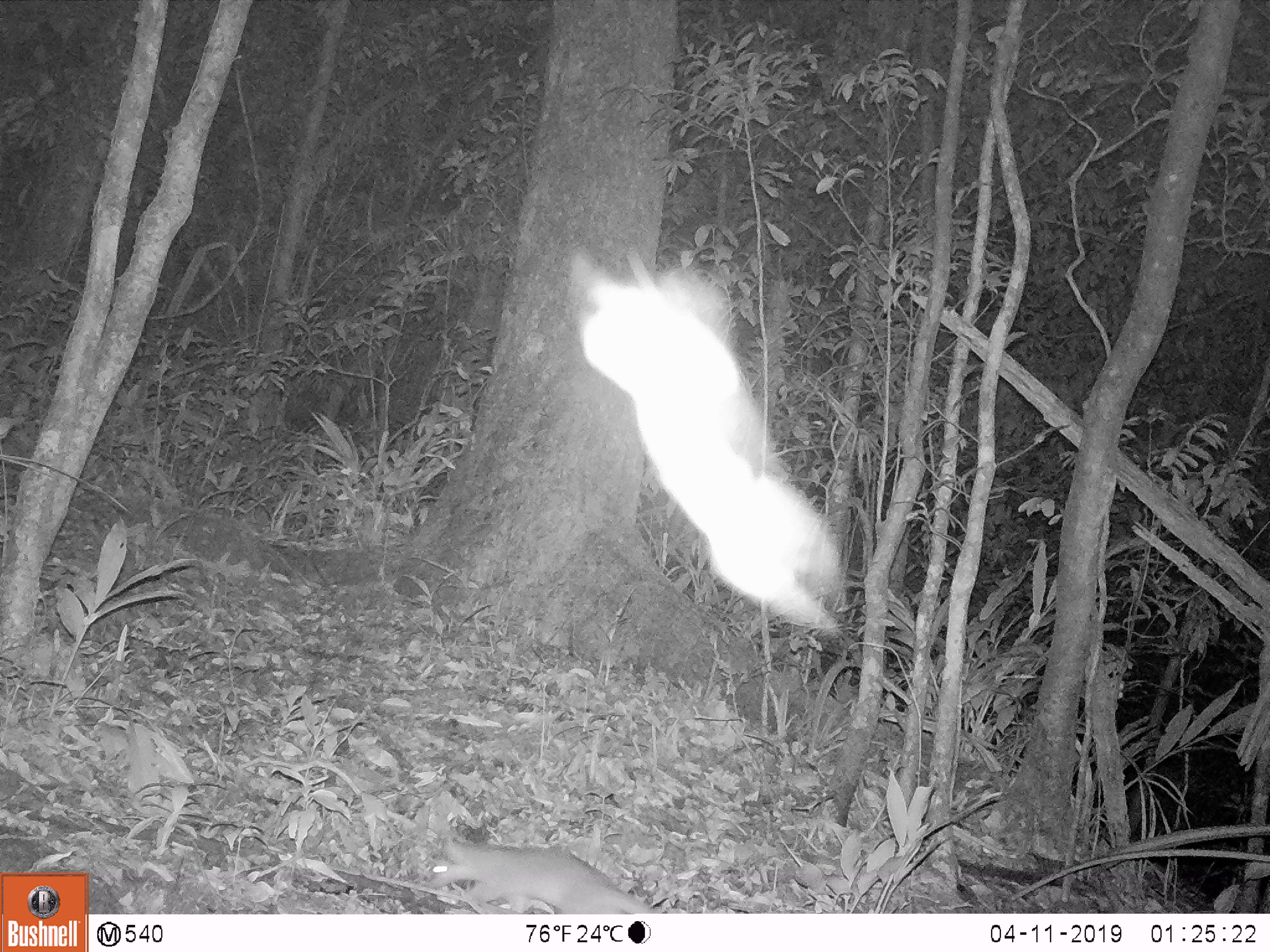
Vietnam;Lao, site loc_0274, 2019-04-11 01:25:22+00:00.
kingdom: Animalia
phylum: Chordata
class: Mammalia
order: Carnivora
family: Mustelidae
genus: Melogale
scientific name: Melogale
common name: ferret badger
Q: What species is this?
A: Ferret badger (Melogale).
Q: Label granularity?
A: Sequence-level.